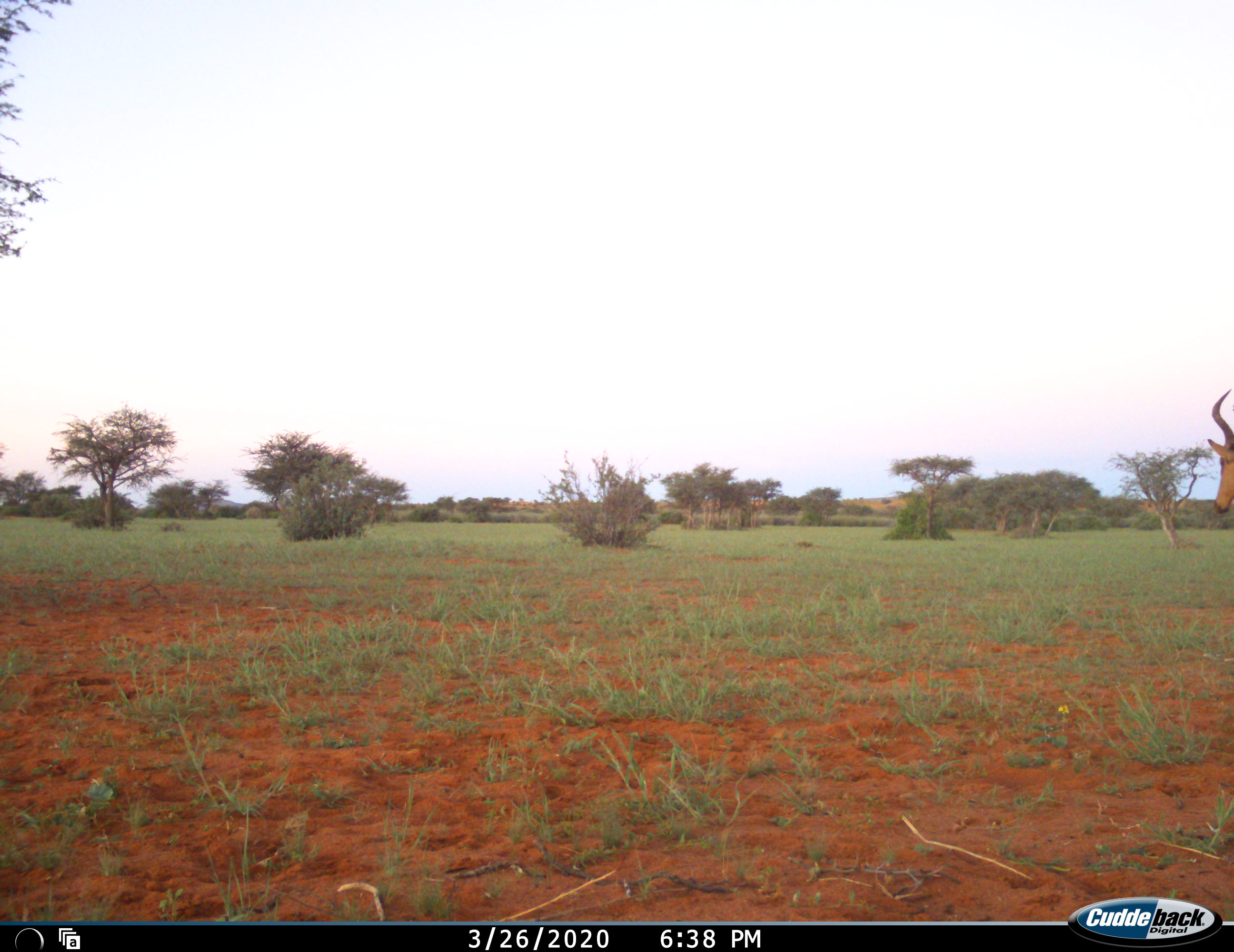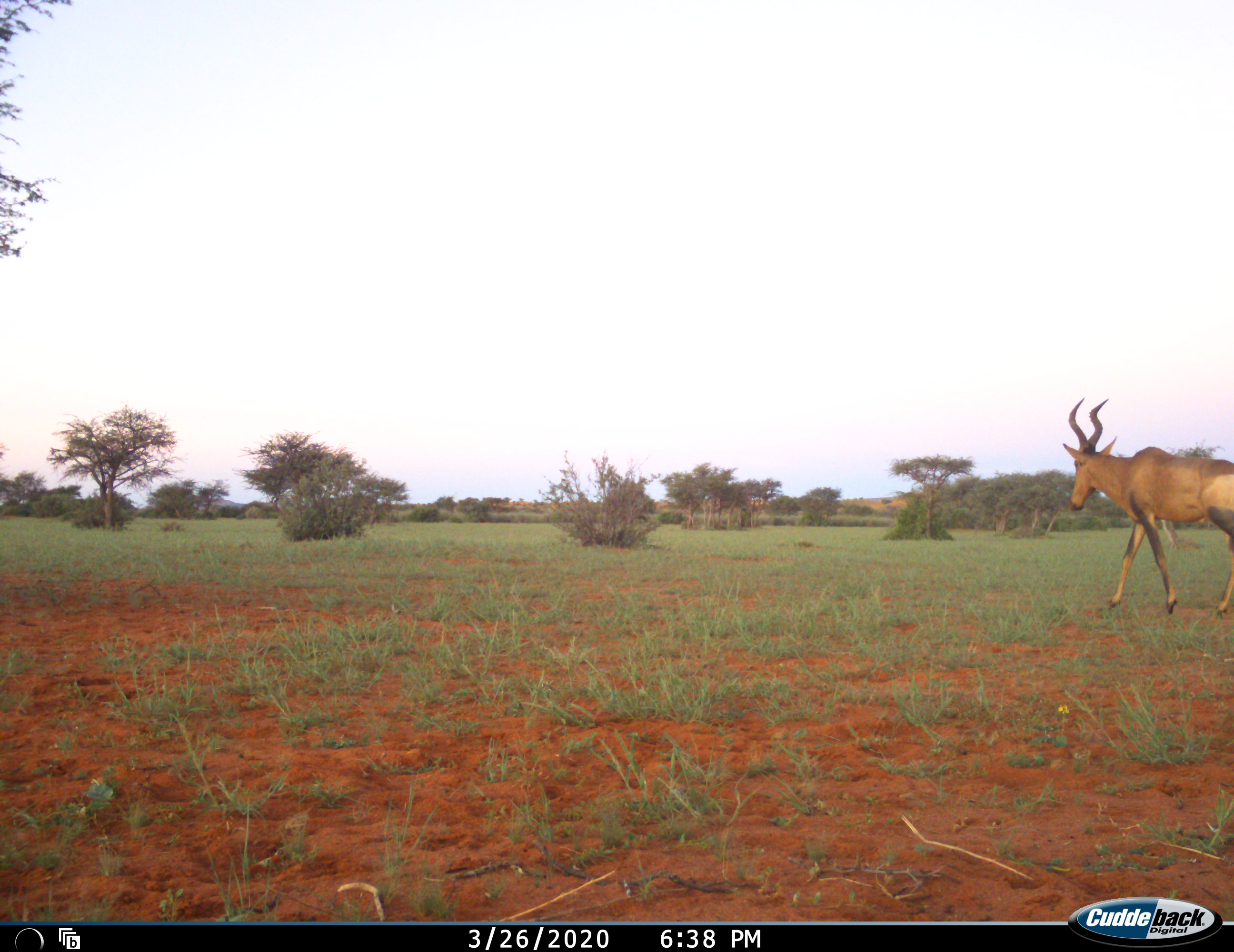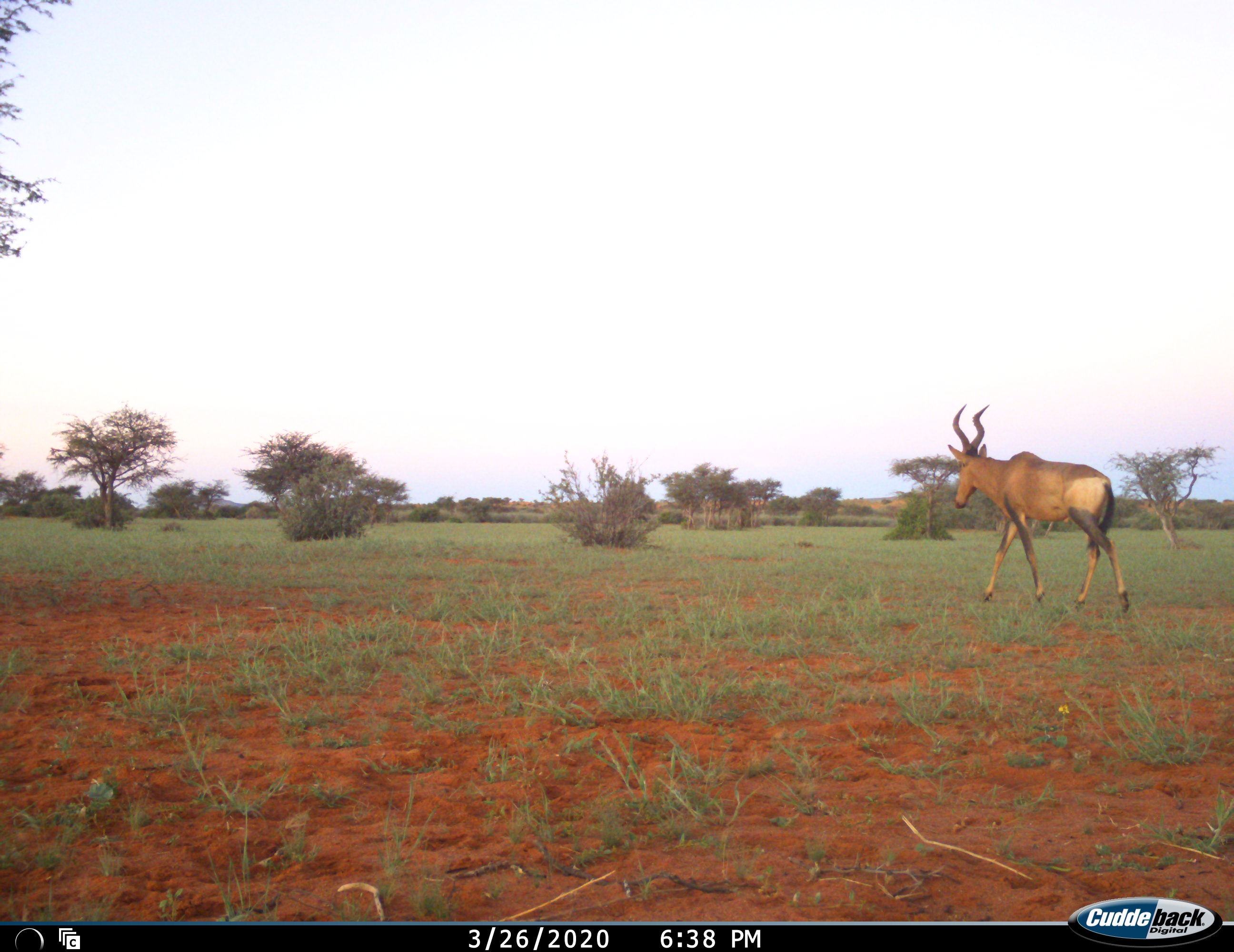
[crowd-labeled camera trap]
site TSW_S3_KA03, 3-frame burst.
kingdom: Animalia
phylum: Chordata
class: Mammalia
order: Artiodactyla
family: Bovidae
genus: Alcelaphus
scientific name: Alcelaphus buselaphus caama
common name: red hartebeest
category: hartebeestred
Hartebeestred (red hartebeest) (Alcelaphus buselaphus caama), count 1. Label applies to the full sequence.